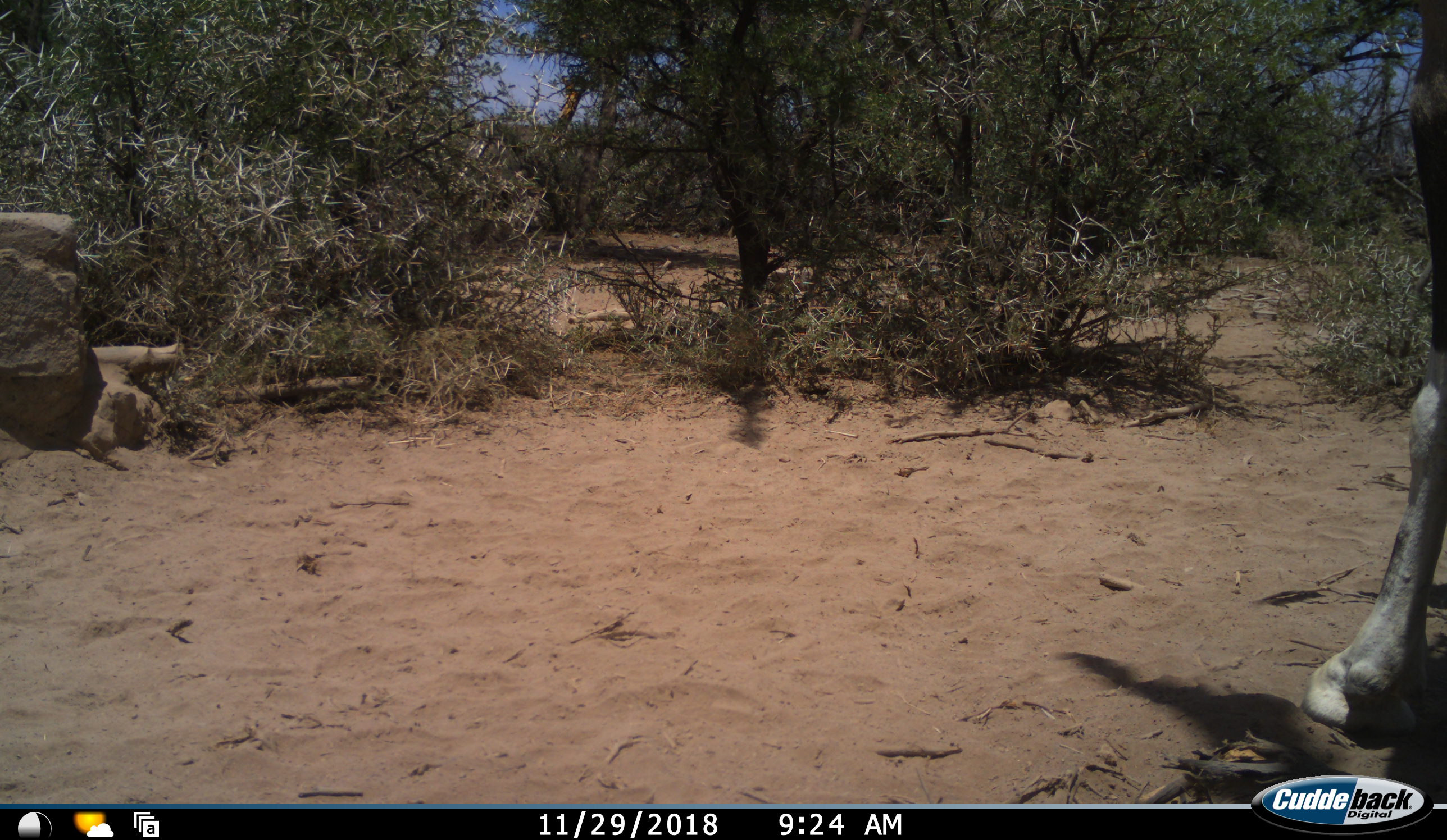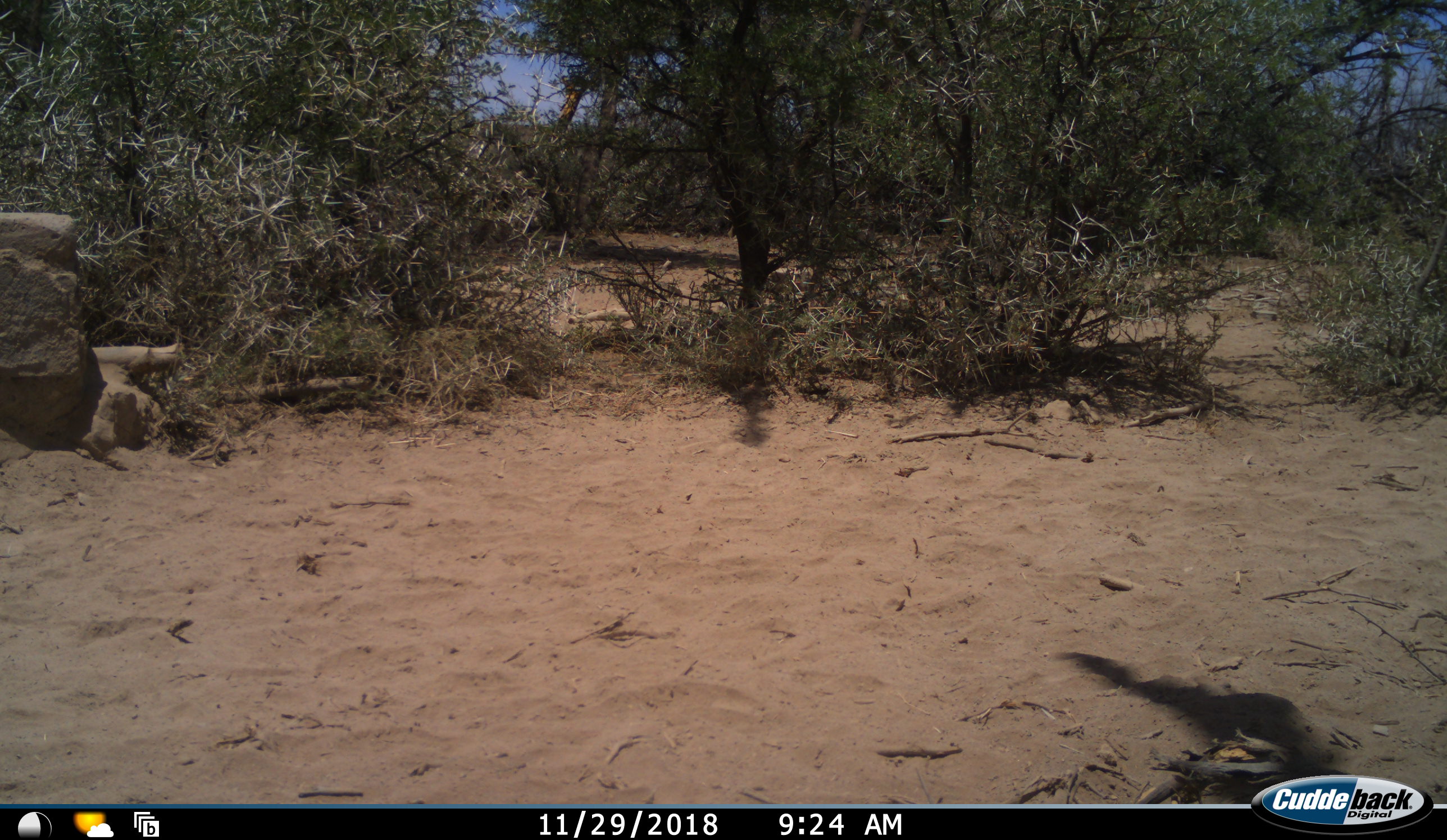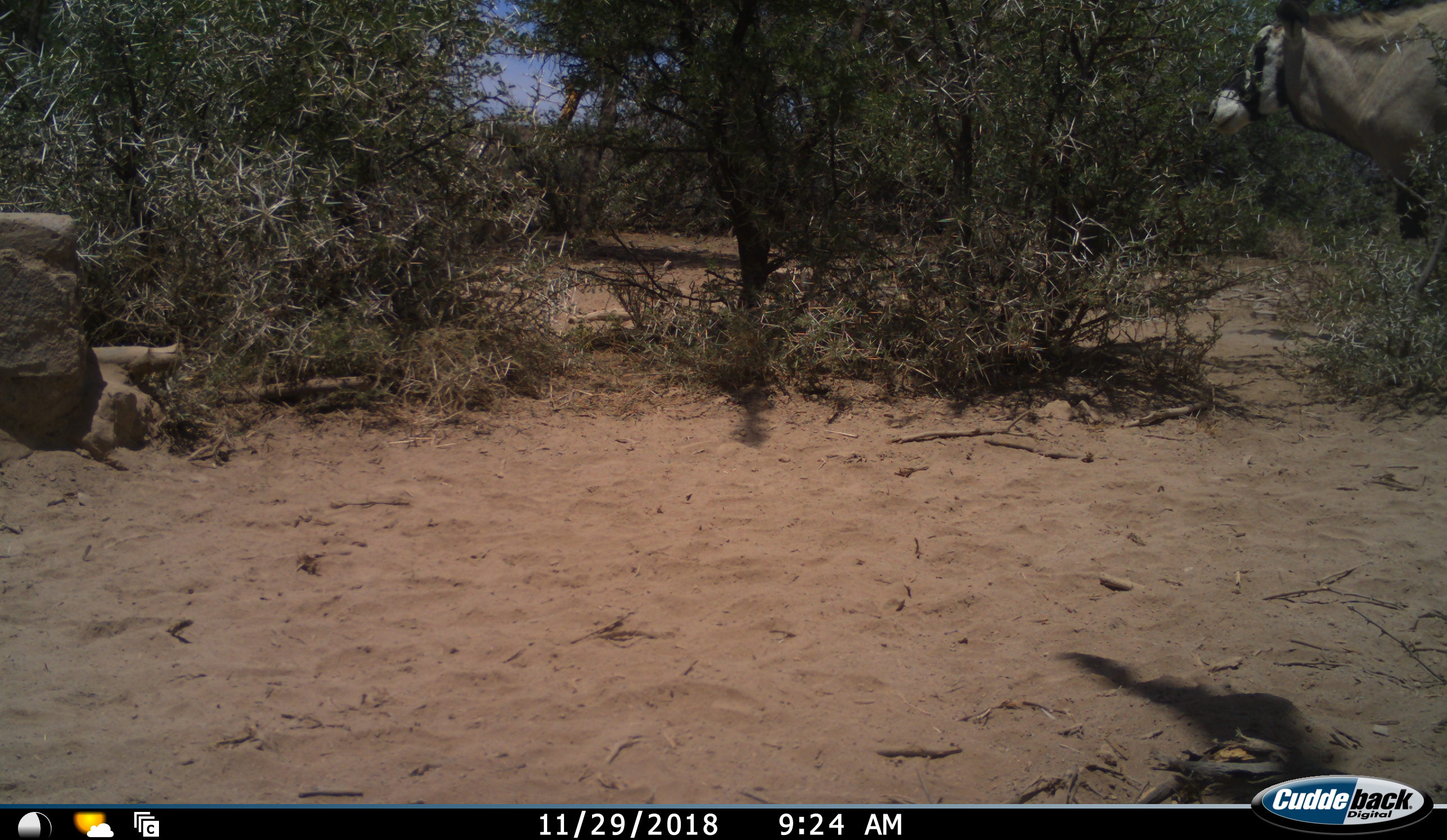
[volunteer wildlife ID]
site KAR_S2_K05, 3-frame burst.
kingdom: Animalia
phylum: Chordata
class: Mammalia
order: Artiodactyla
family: Bovidae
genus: Oryx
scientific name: Oryx gazella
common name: gemsbok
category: oryx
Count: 1.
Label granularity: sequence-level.